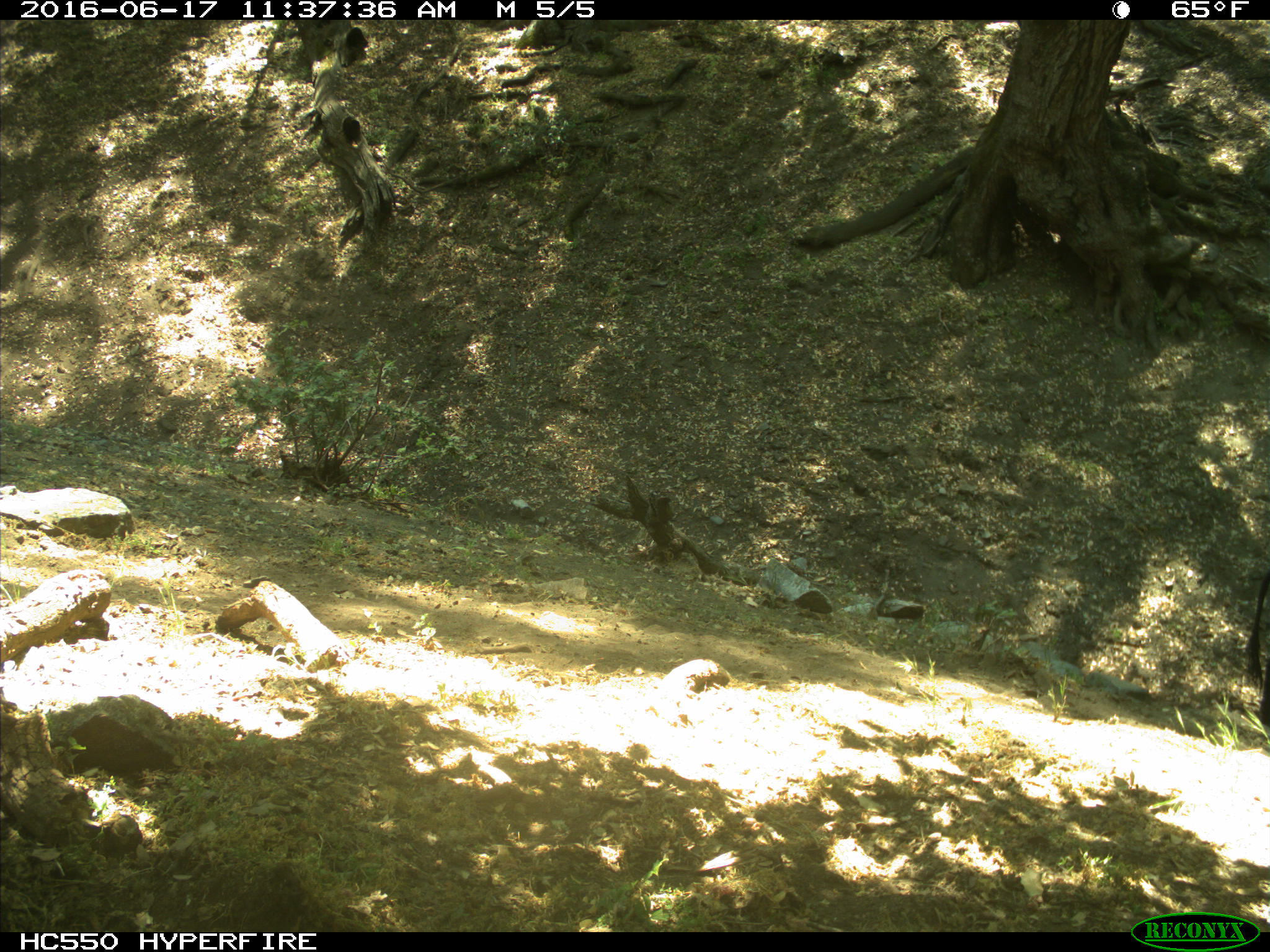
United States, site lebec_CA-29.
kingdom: Animalia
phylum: Chordata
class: Mammalia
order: Artiodactyla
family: Bovidae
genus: Bos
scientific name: Bos taurus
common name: domestic cow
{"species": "Bos taurus (domestic cow)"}